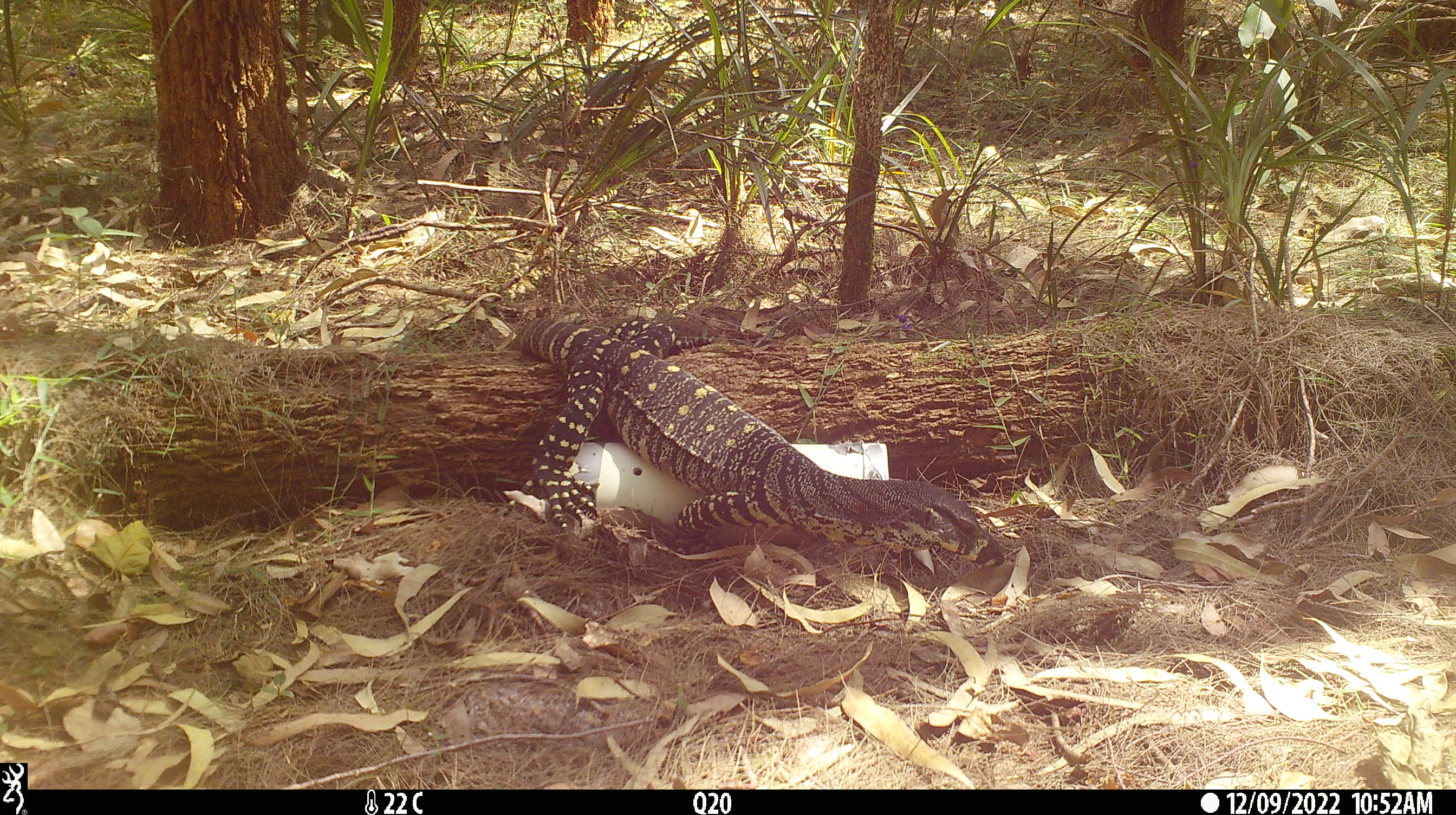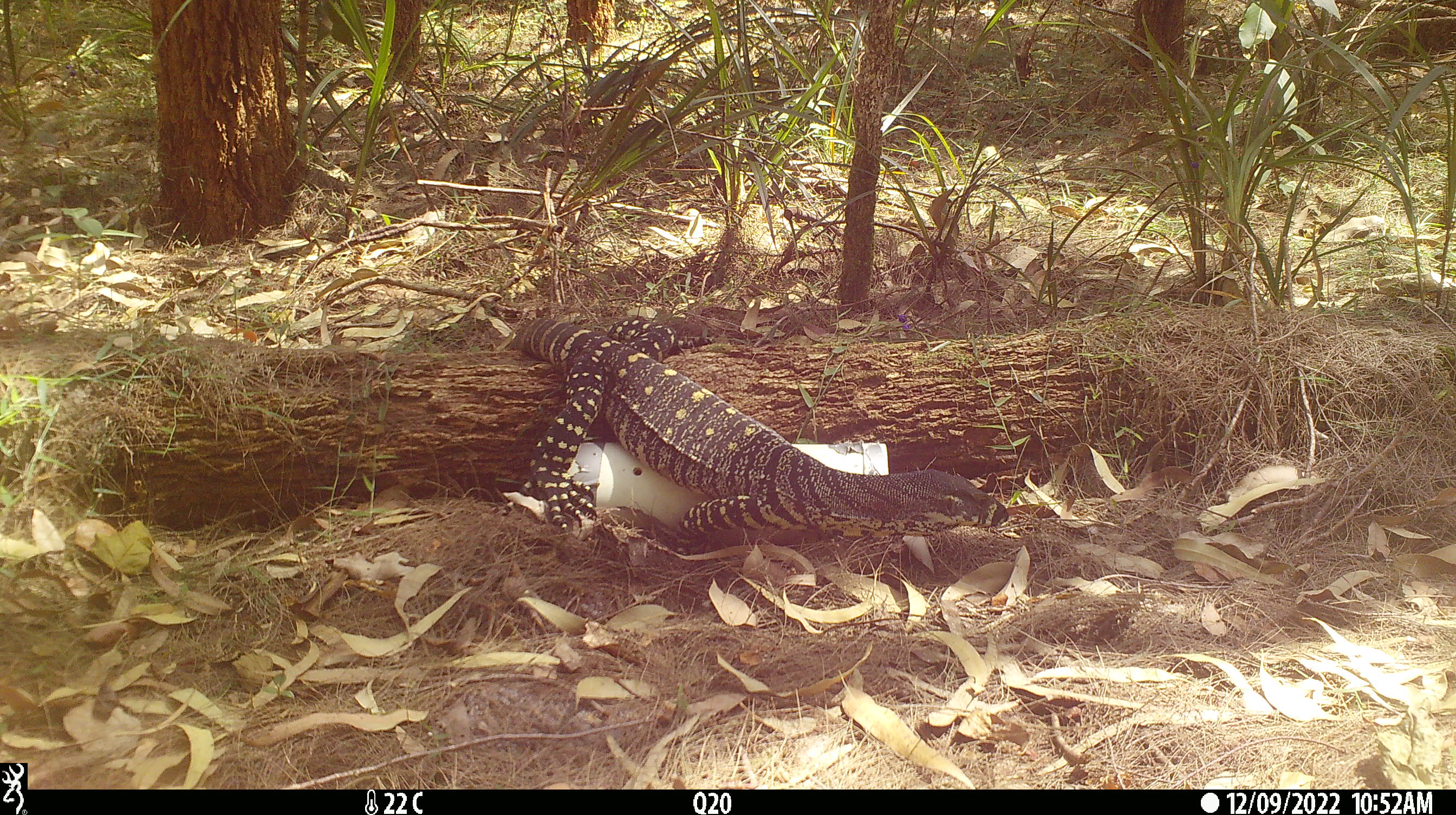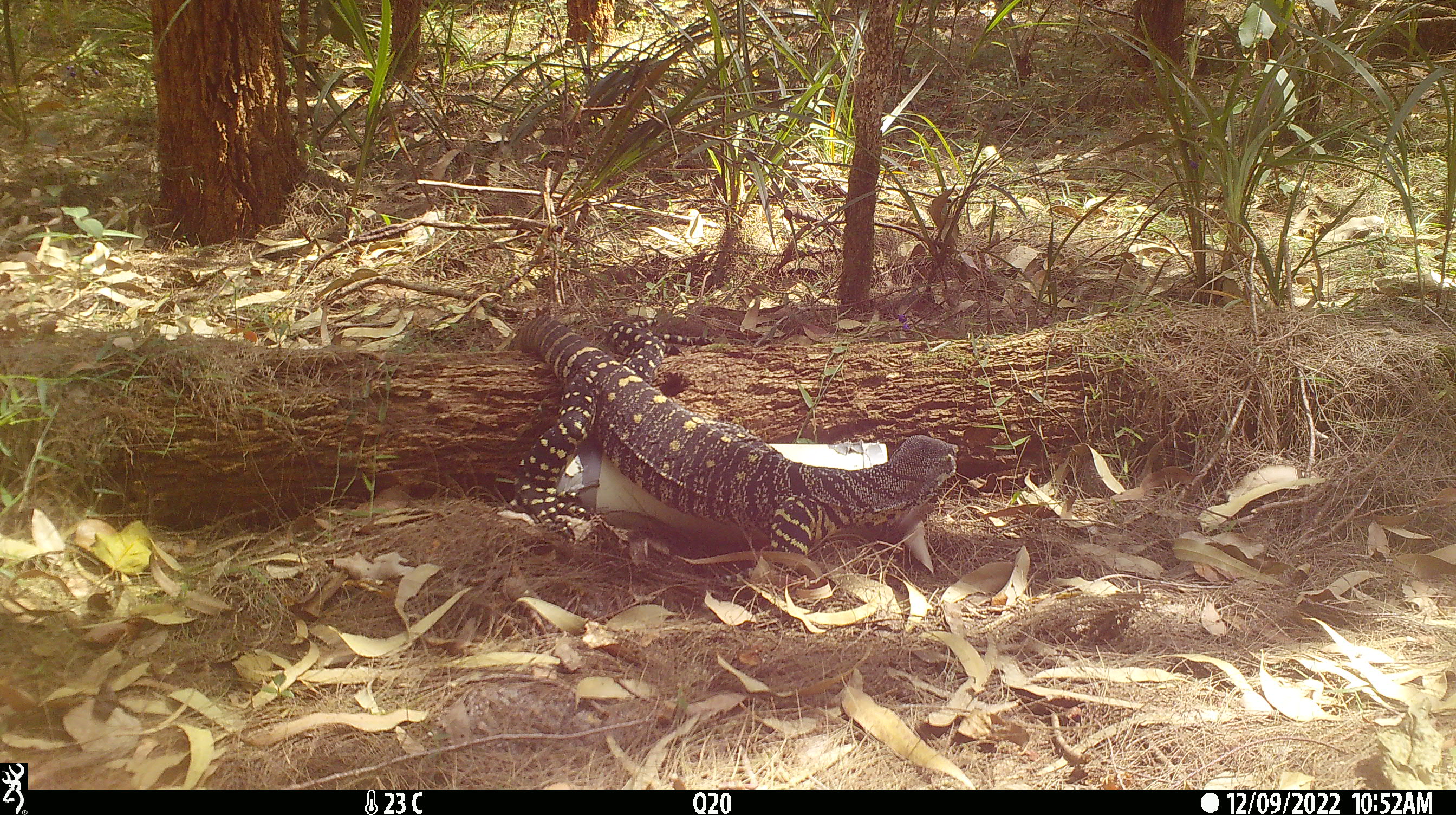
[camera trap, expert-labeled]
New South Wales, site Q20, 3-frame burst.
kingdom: Animalia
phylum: Chordata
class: Reptilia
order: Squamata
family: Varanidae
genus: Varanus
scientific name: Varanus varius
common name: lace monitor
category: goanna